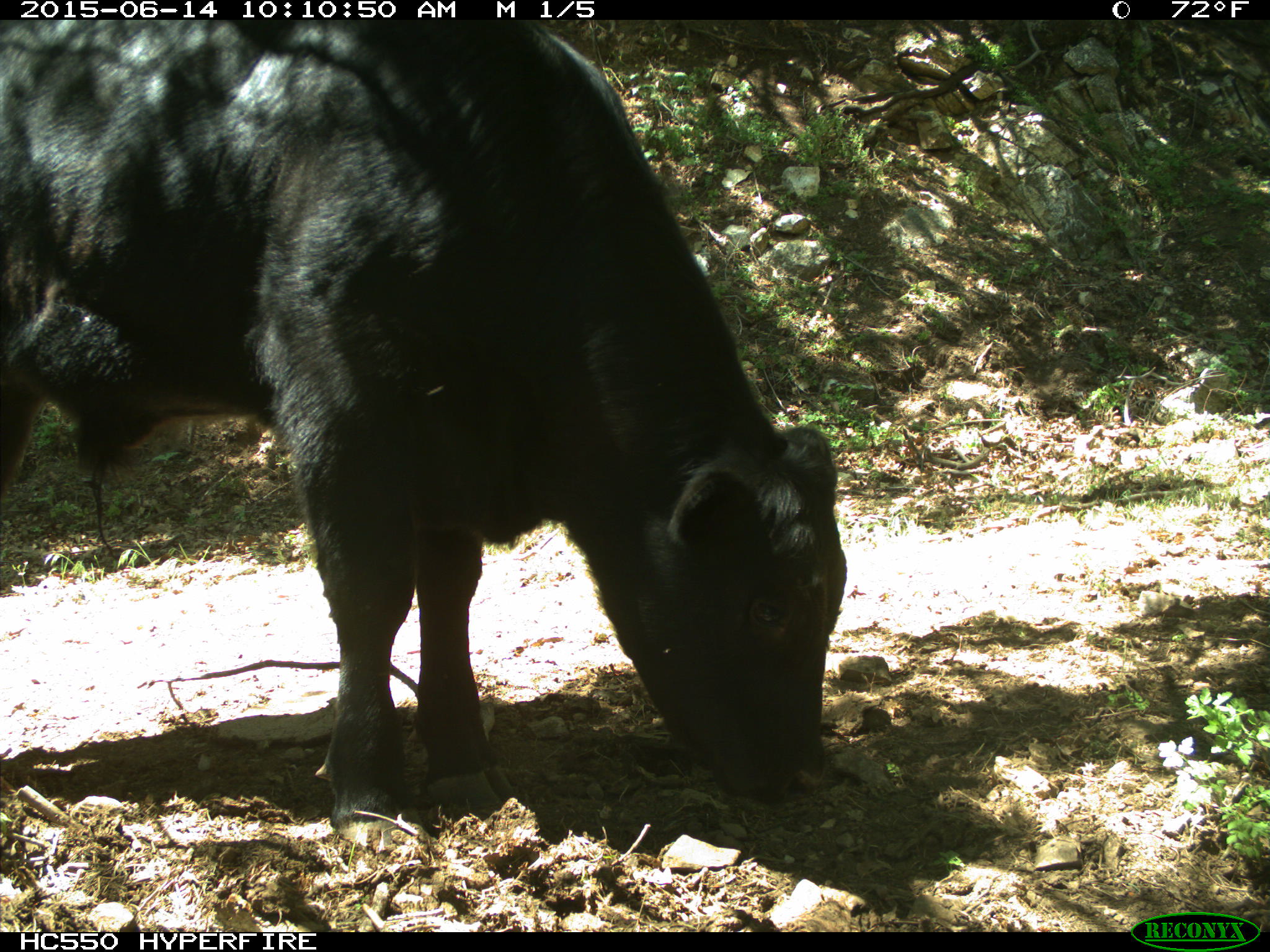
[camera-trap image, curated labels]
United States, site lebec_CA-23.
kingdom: Animalia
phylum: Chordata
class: Mammalia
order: Artiodactyla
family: Bovidae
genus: Bos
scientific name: Bos taurus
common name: domestic cow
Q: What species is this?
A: Bos taurus (domestic cow).